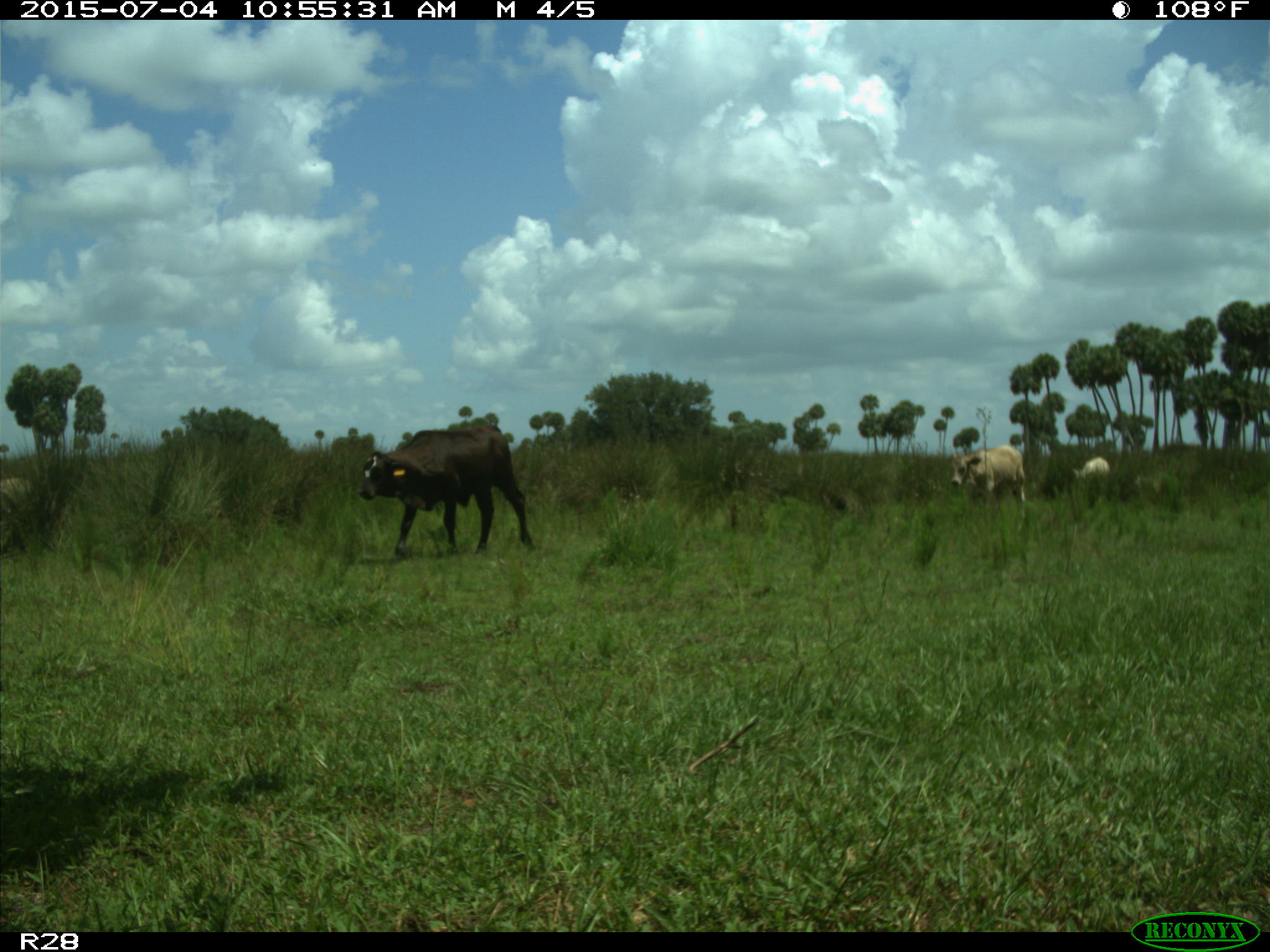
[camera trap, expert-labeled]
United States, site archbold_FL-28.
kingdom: Animalia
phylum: Chordata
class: Mammalia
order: Artiodactyla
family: Bovidae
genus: Bos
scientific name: Bos taurus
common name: domestic cow